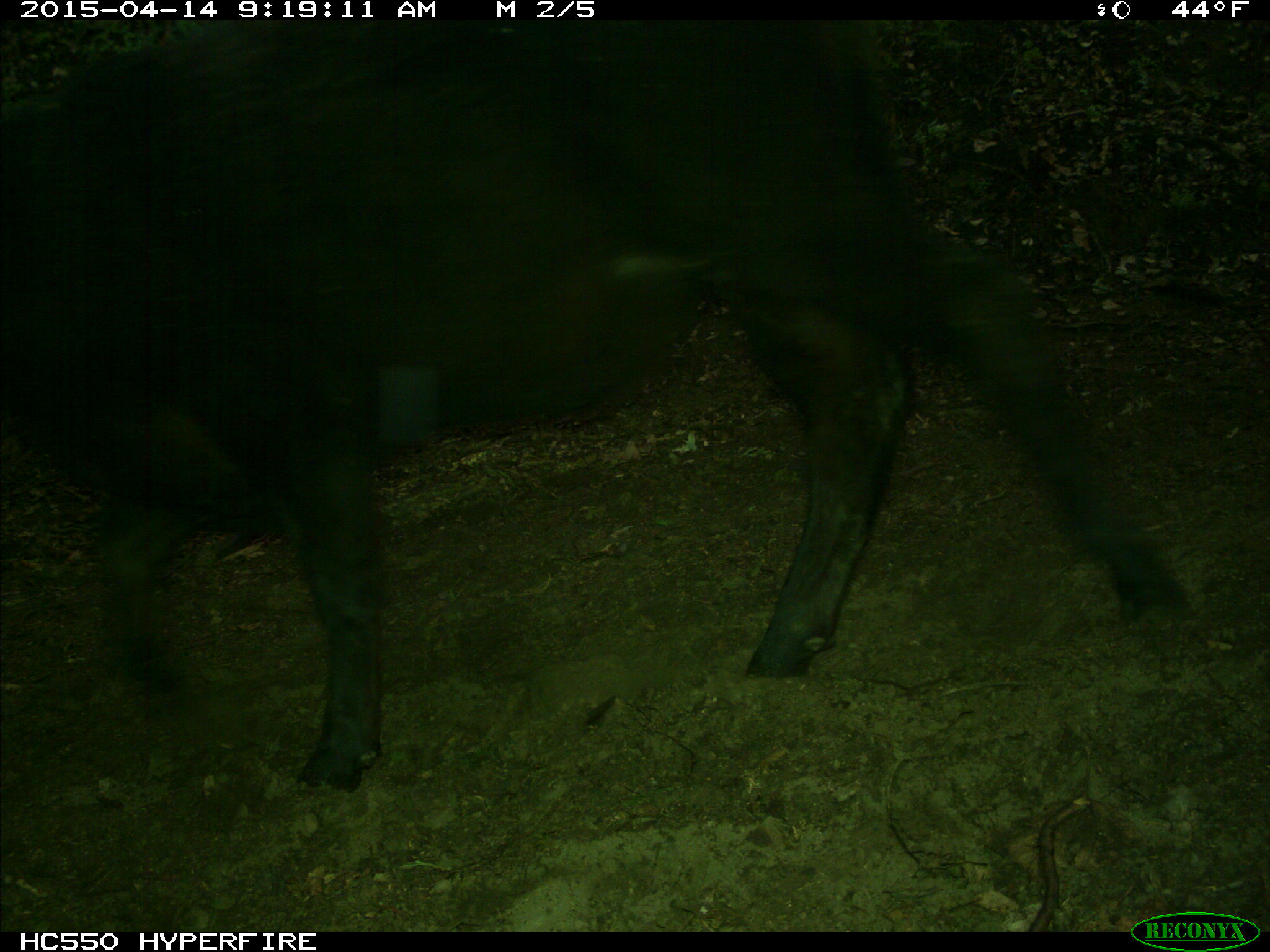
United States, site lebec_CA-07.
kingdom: Animalia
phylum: Chordata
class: Mammalia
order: Artiodactyla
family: Bovidae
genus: Bos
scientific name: Bos taurus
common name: domestic cow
Bos taurus (domestic cow).